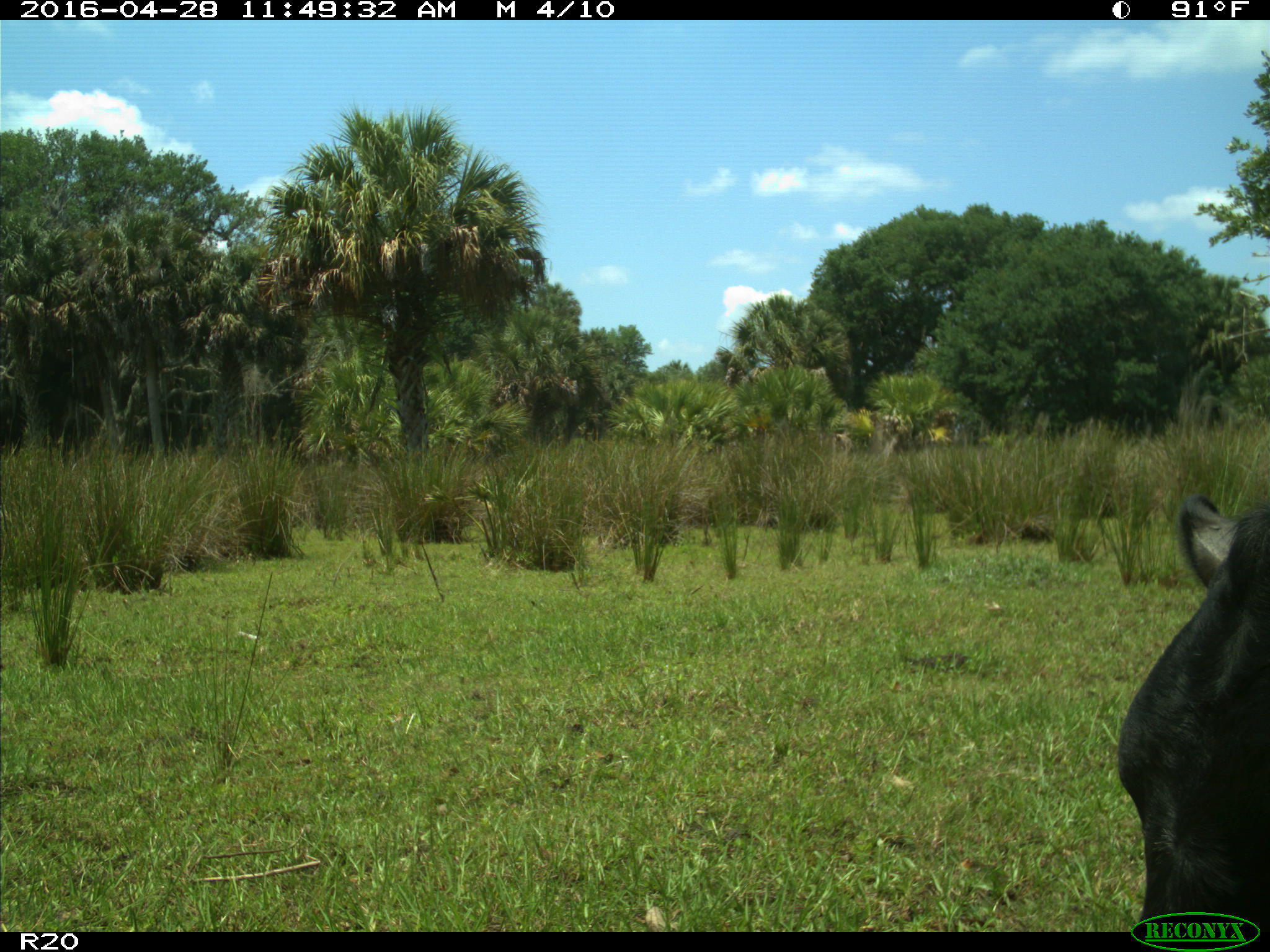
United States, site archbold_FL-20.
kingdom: Animalia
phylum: Chordata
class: Mammalia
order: Artiodactyla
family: Bovidae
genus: Bos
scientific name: Bos taurus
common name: domestic cow